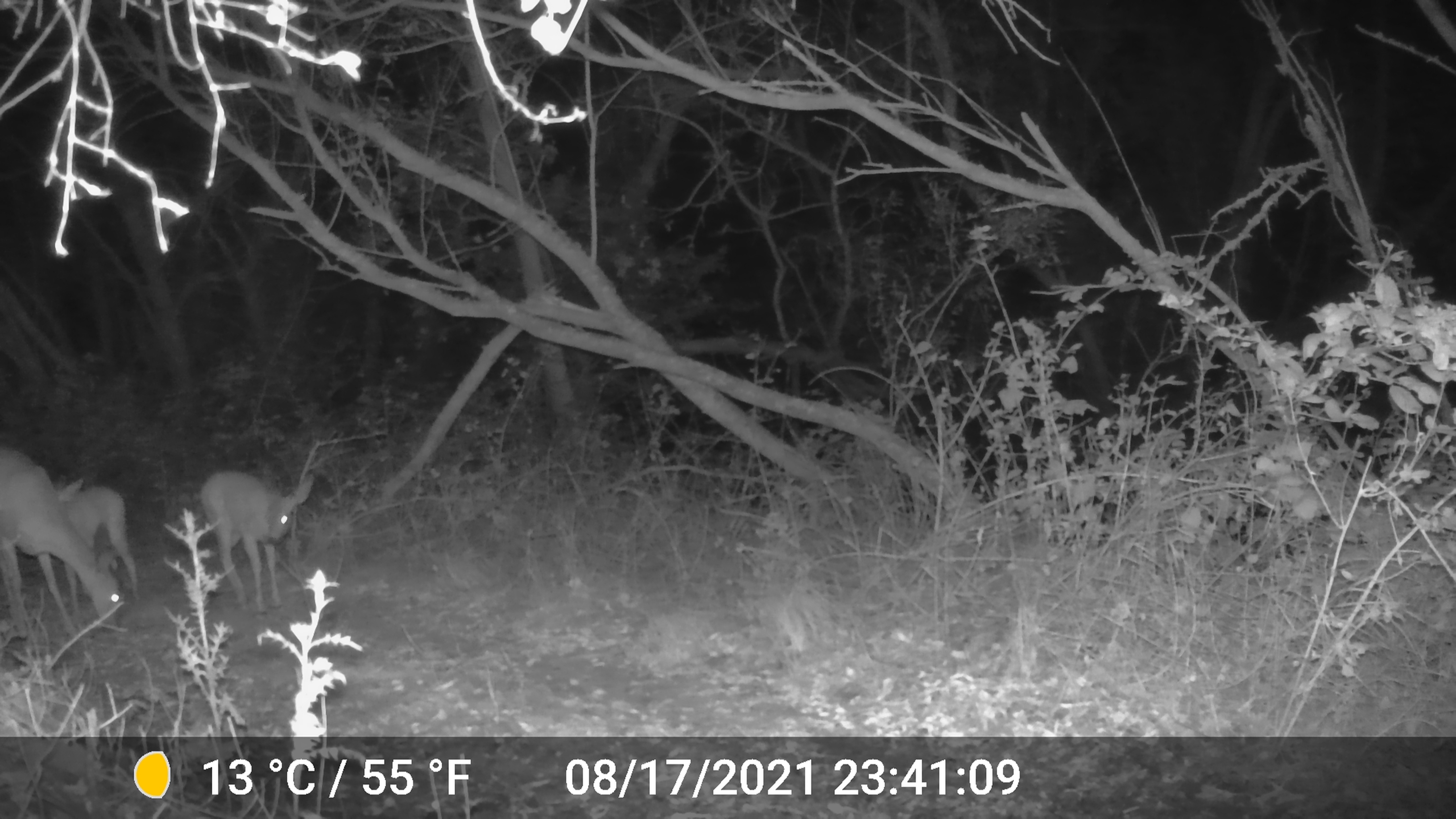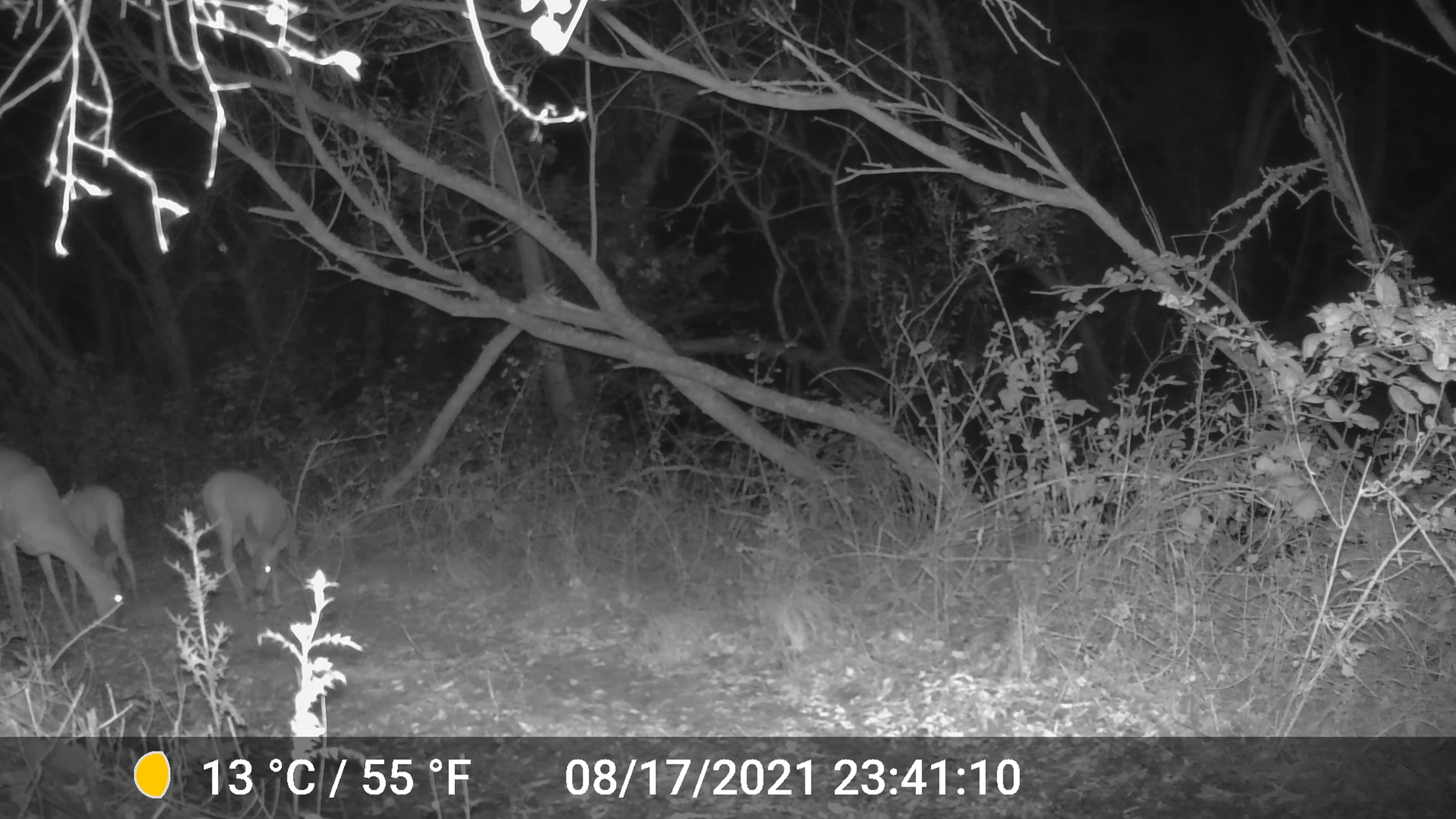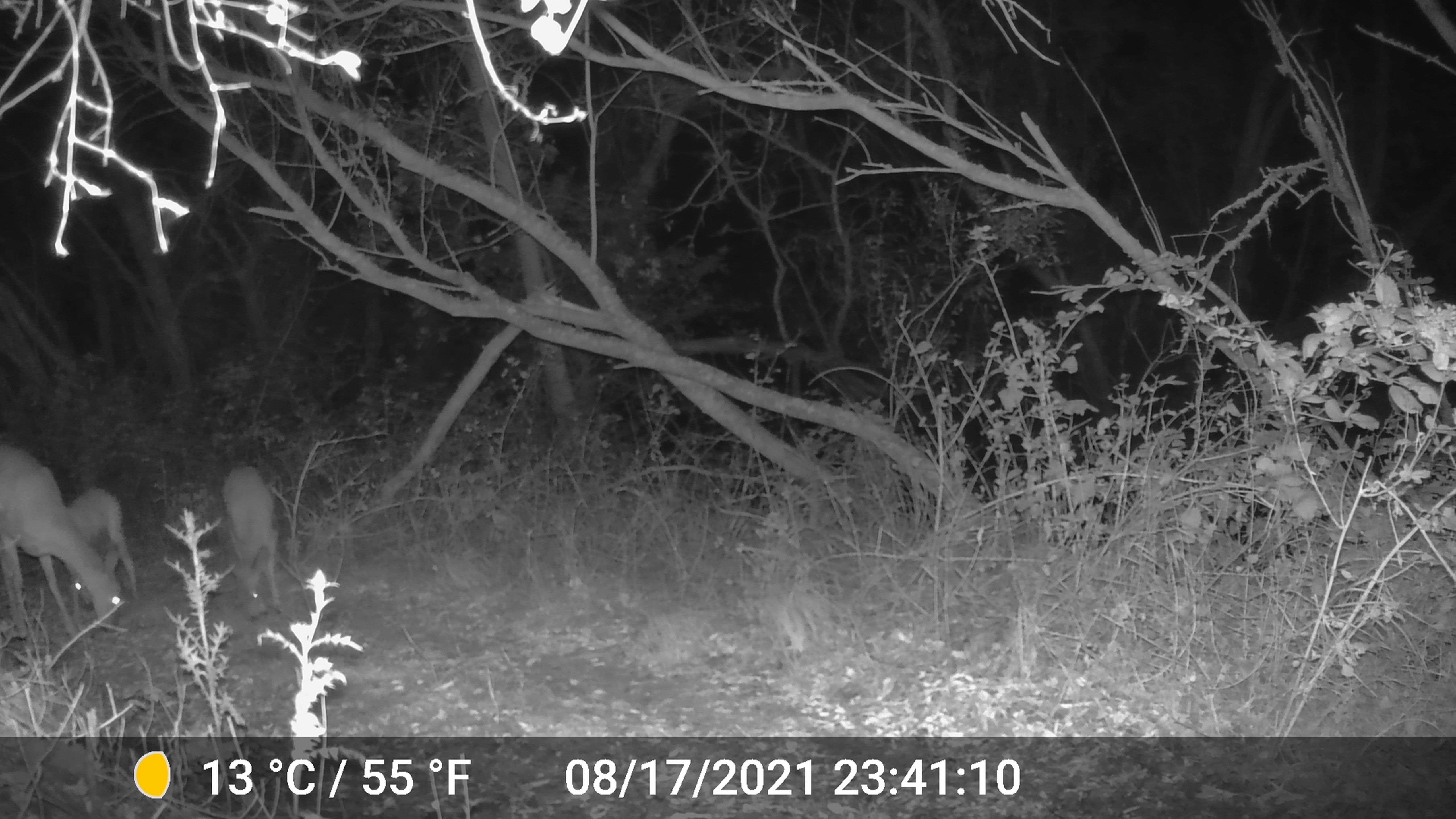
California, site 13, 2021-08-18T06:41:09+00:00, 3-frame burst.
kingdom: Animalia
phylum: Chordata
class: Mammalia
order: Artiodactyla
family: Cervidae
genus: Odocoileus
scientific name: Odocoileus hemionus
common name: mule deer